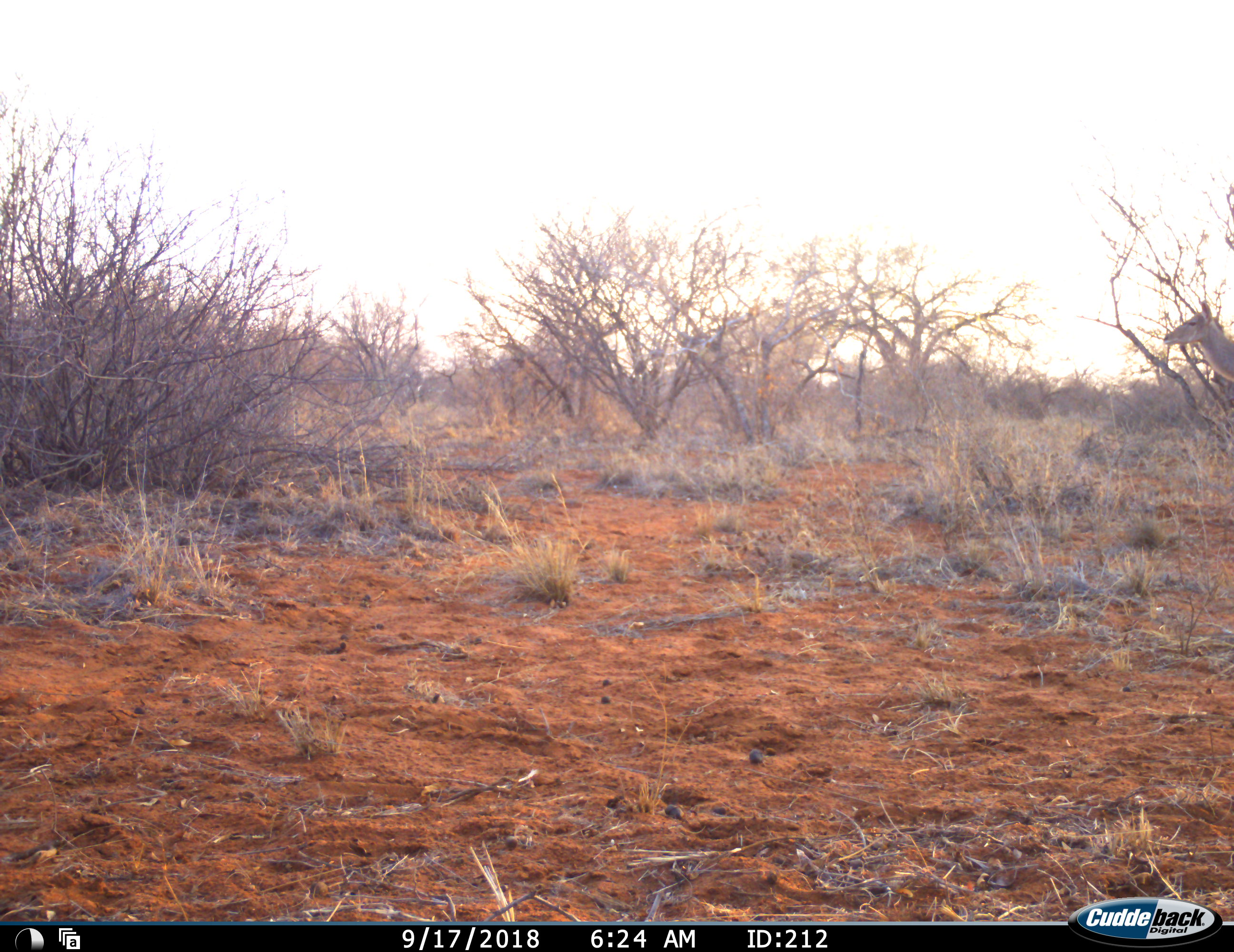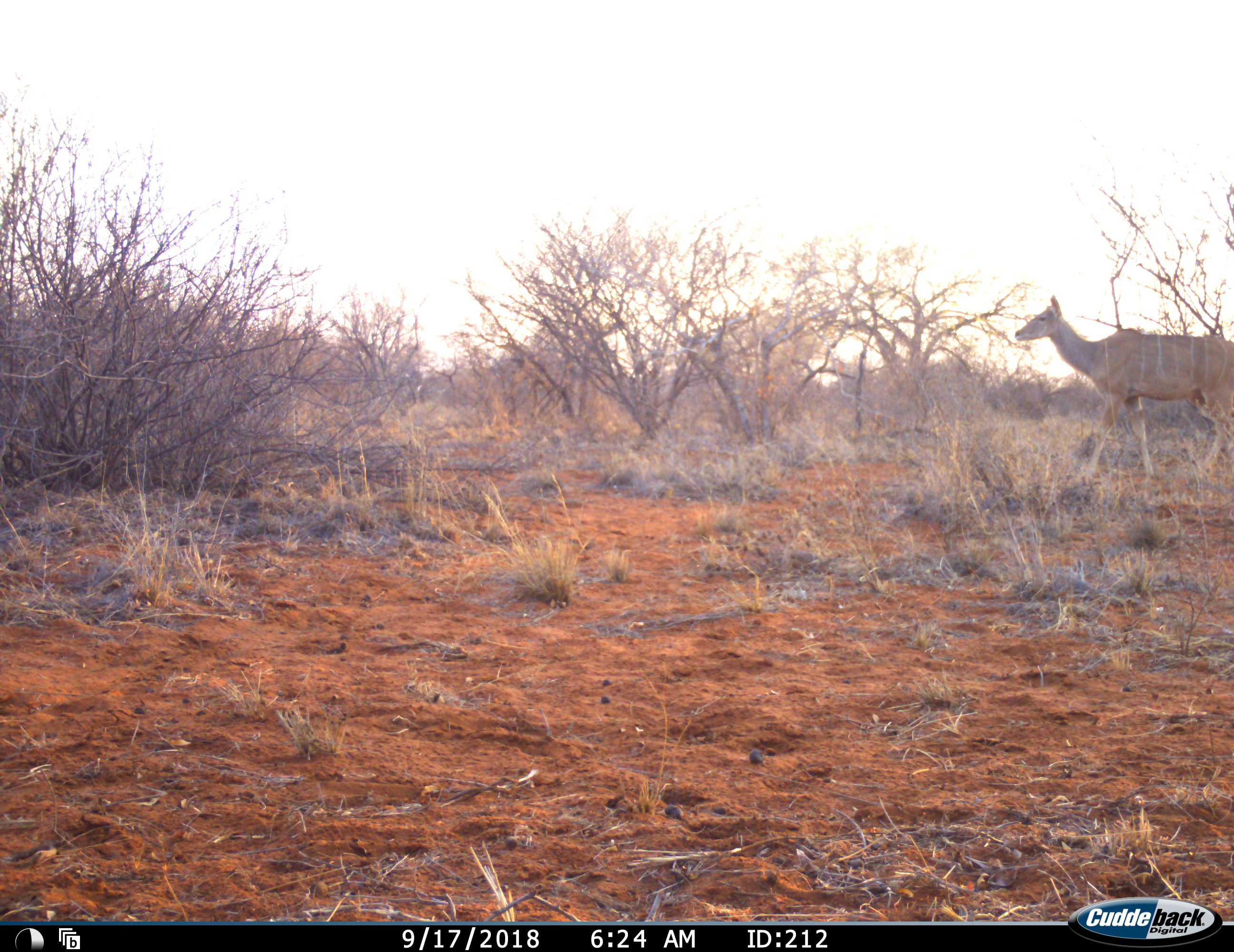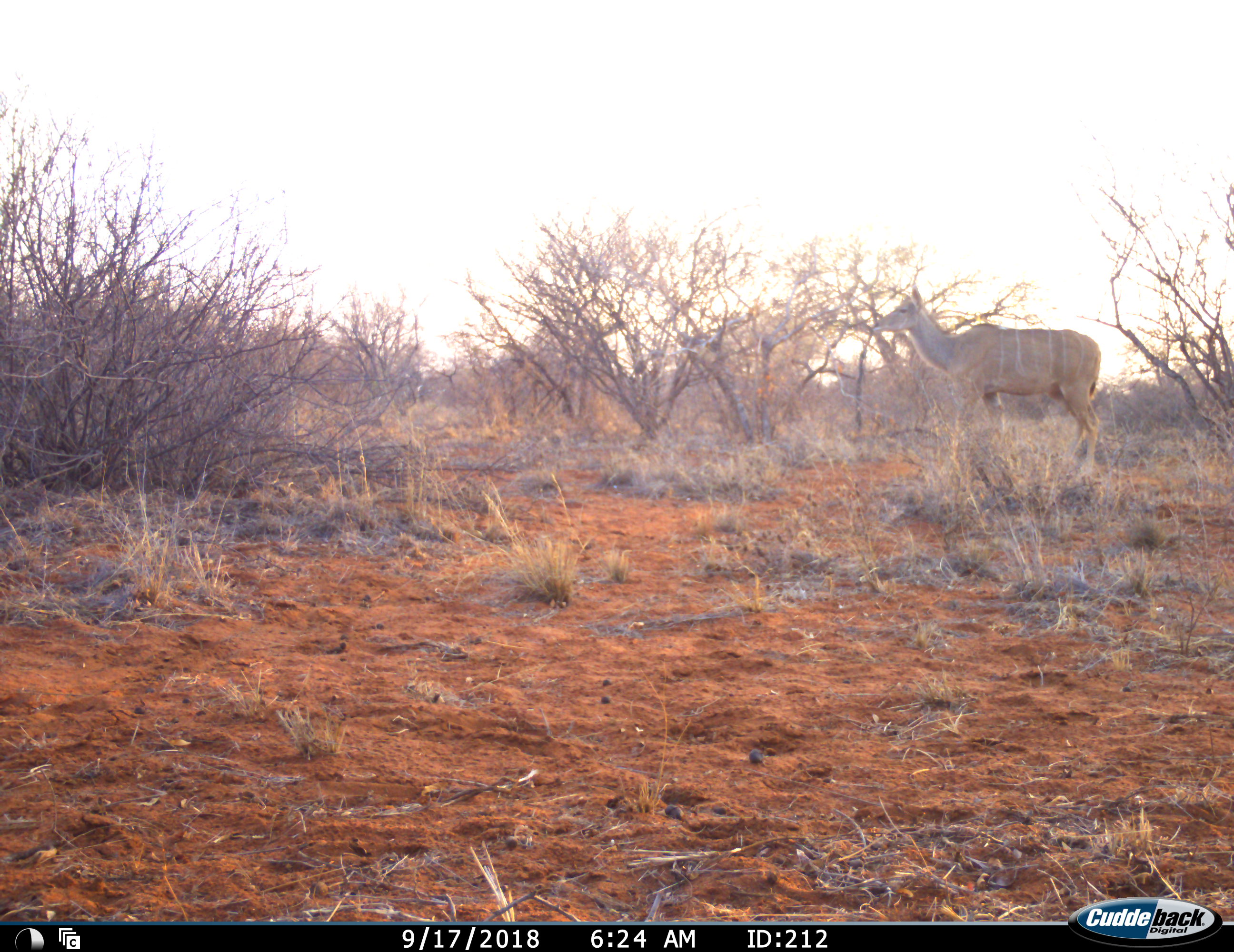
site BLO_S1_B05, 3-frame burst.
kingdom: Animalia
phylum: Chordata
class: Mammalia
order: Artiodactyla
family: Bovidae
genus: Tragelaphus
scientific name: Tragelaphus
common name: kudu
Kudu (Tragelaphus), count 1. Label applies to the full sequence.